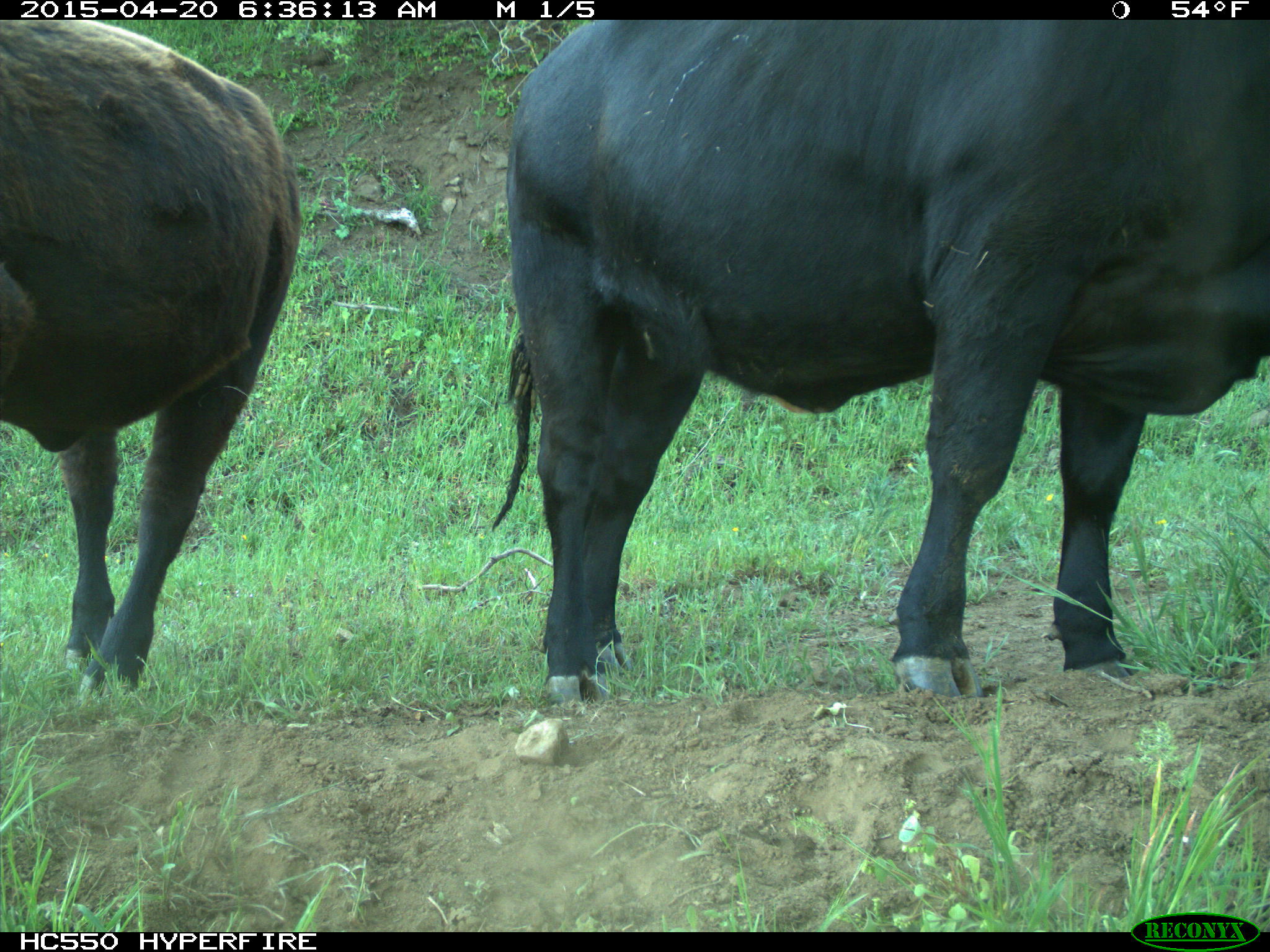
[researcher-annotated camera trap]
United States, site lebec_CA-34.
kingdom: Animalia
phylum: Chordata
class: Mammalia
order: Artiodactyla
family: Bovidae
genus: Bos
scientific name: Bos taurus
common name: domestic cow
Bos taurus (domestic cow).